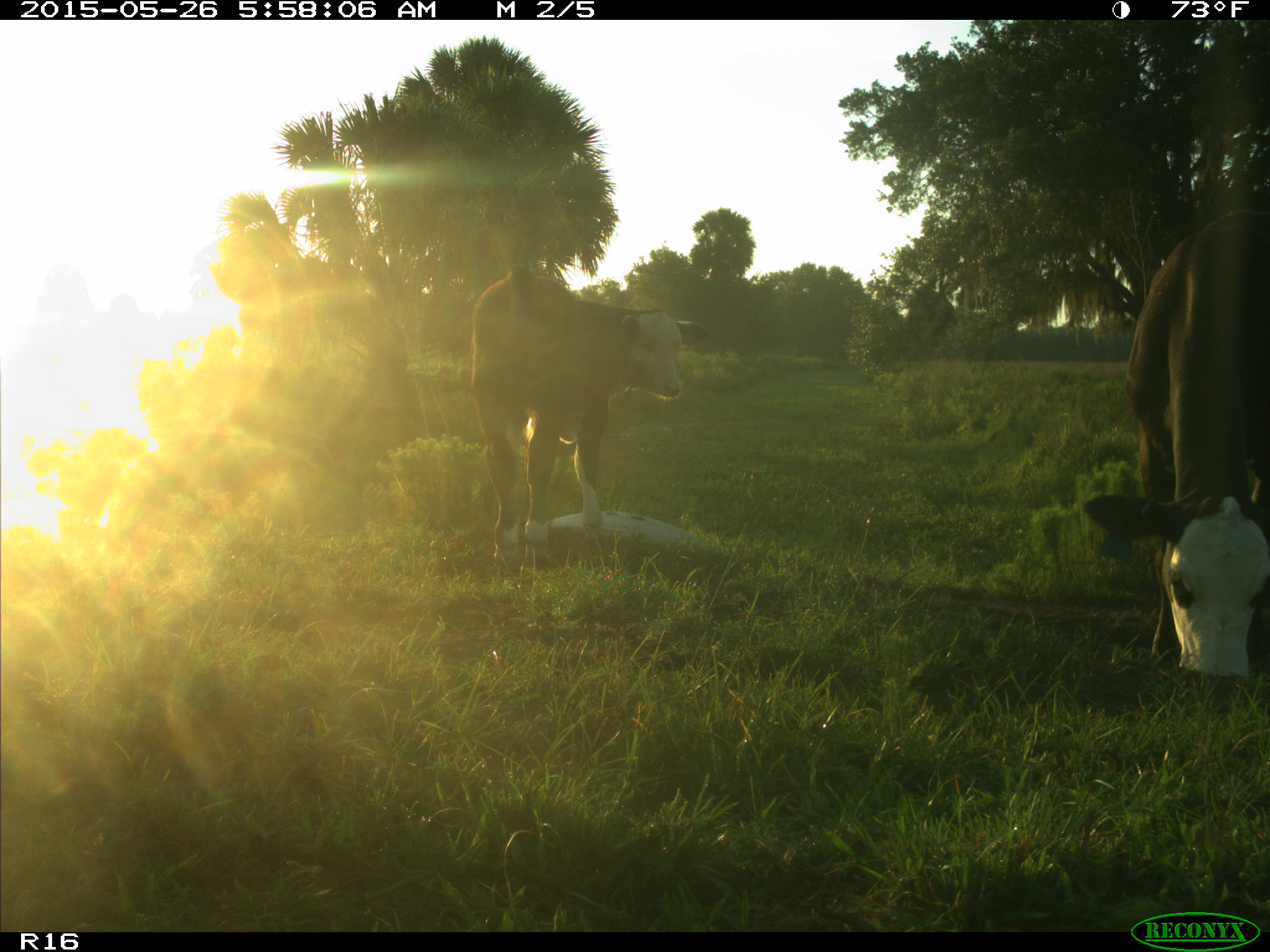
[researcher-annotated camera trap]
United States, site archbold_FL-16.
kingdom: Animalia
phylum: Chordata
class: Mammalia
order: Artiodactyla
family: Bovidae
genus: Bos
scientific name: Bos taurus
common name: domestic cow